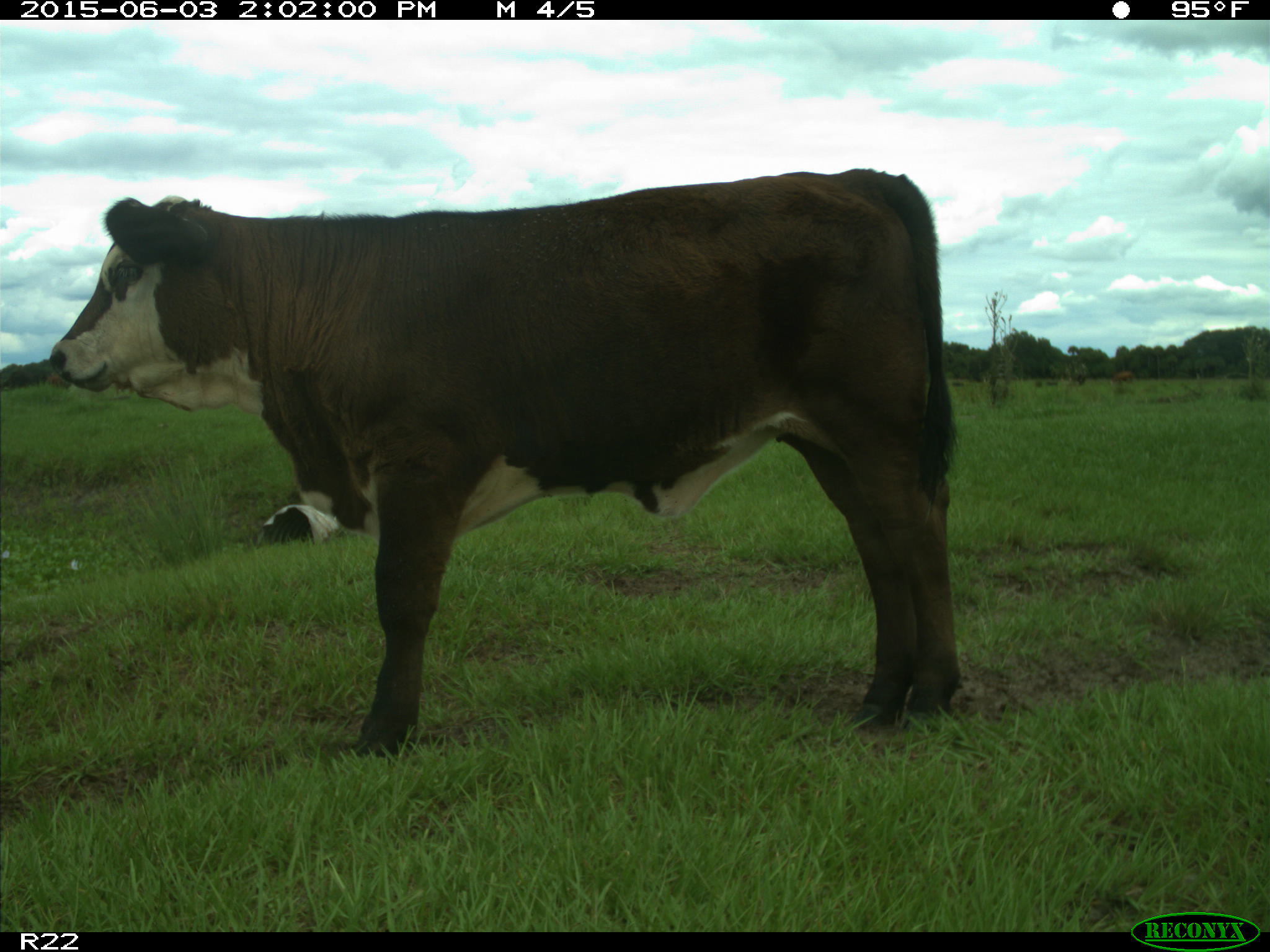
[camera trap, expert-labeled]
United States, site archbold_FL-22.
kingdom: Animalia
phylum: Chordata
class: Mammalia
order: Artiodactyla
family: Bovidae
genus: Bos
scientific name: Bos taurus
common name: domestic cow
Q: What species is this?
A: Bos taurus (domestic cow).